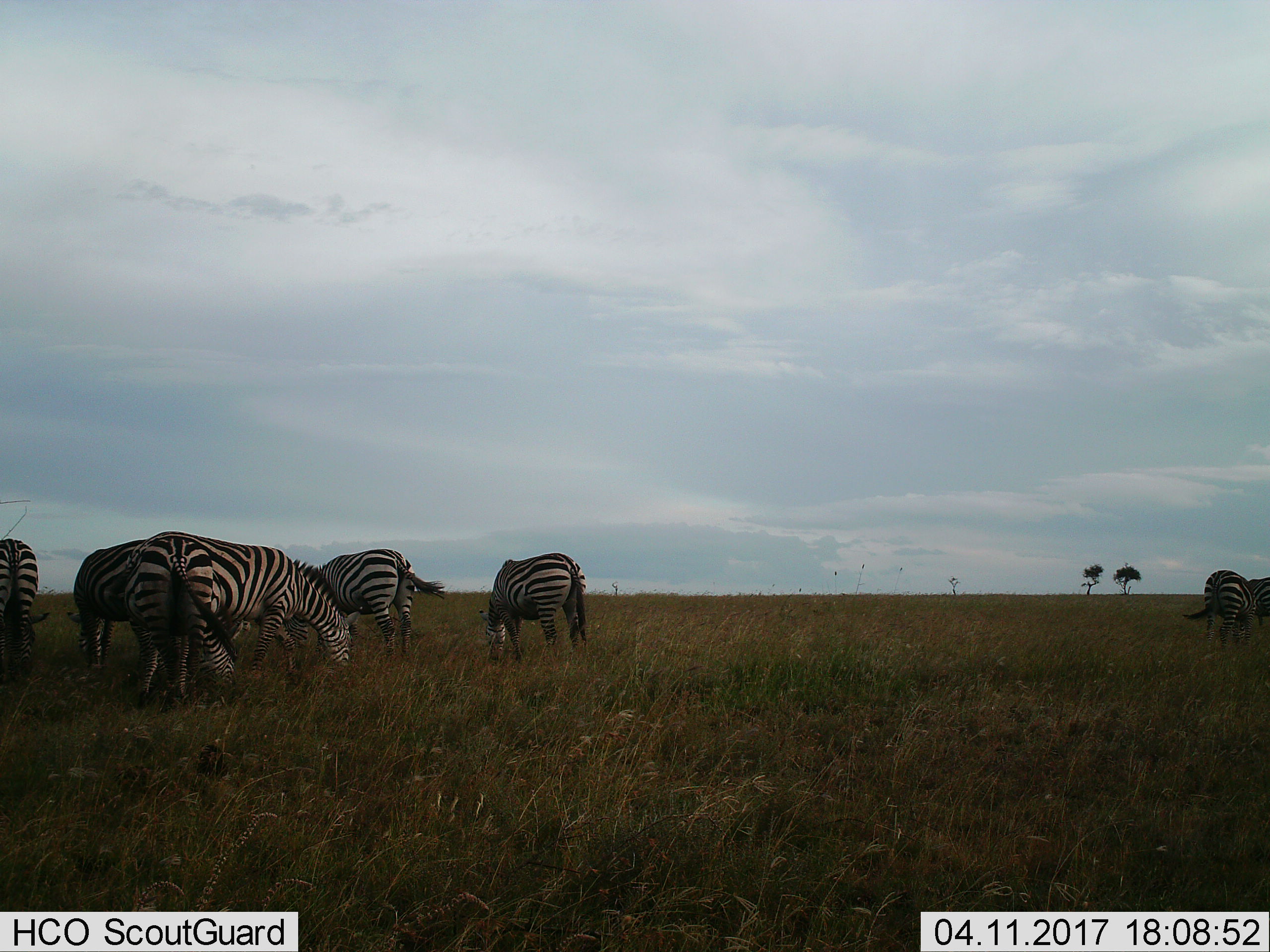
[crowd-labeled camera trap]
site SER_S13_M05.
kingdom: Animalia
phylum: Chordata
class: Mammalia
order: Perissodactyla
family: Equidae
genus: Equus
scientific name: Equus quagga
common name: plains zebra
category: zebraplains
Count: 8.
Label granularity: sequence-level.